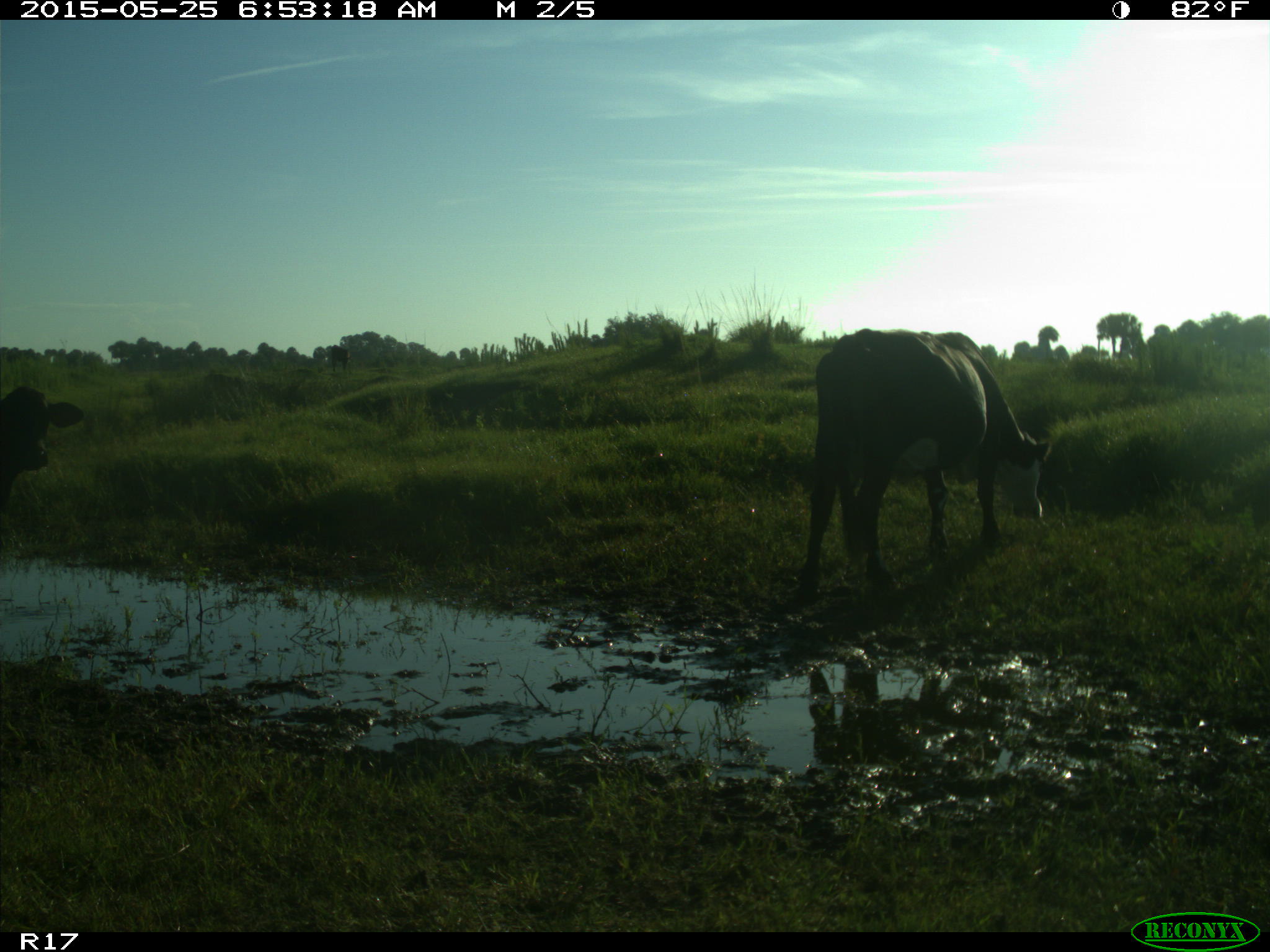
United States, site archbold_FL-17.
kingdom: Animalia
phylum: Chordata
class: Mammalia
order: Artiodactyla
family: Bovidae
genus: Bos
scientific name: Bos taurus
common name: domestic cow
Bos taurus (domestic cow).